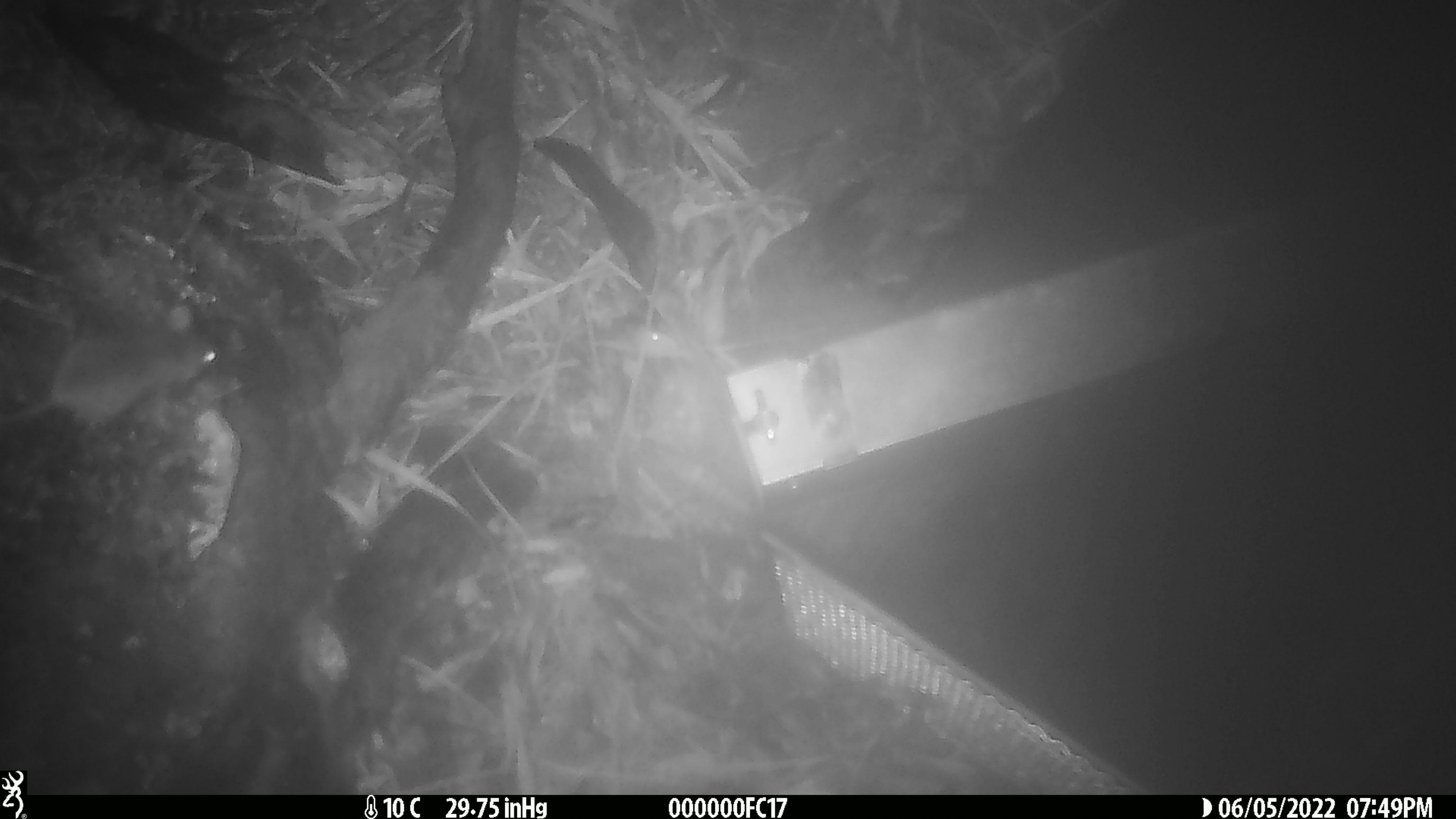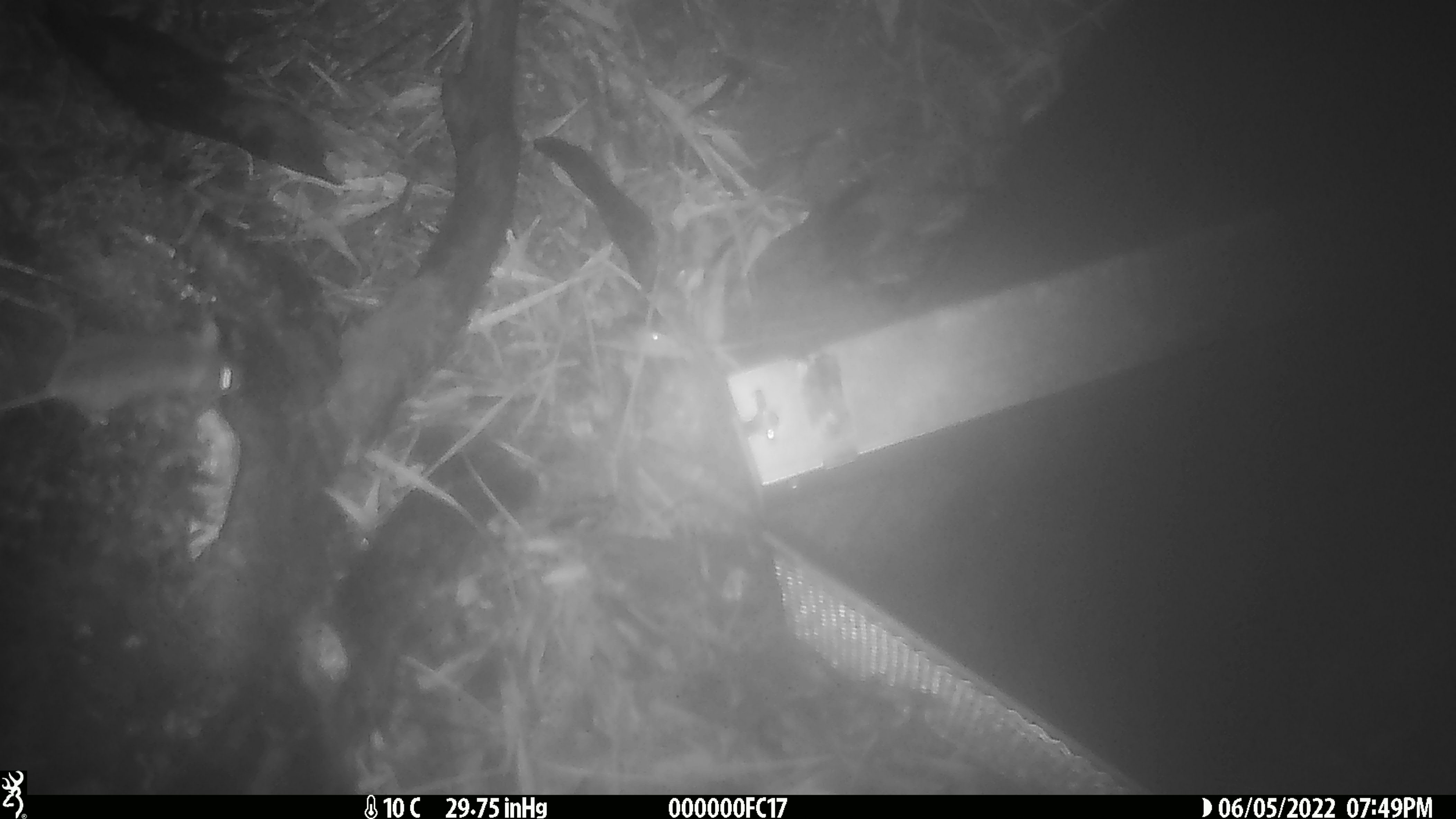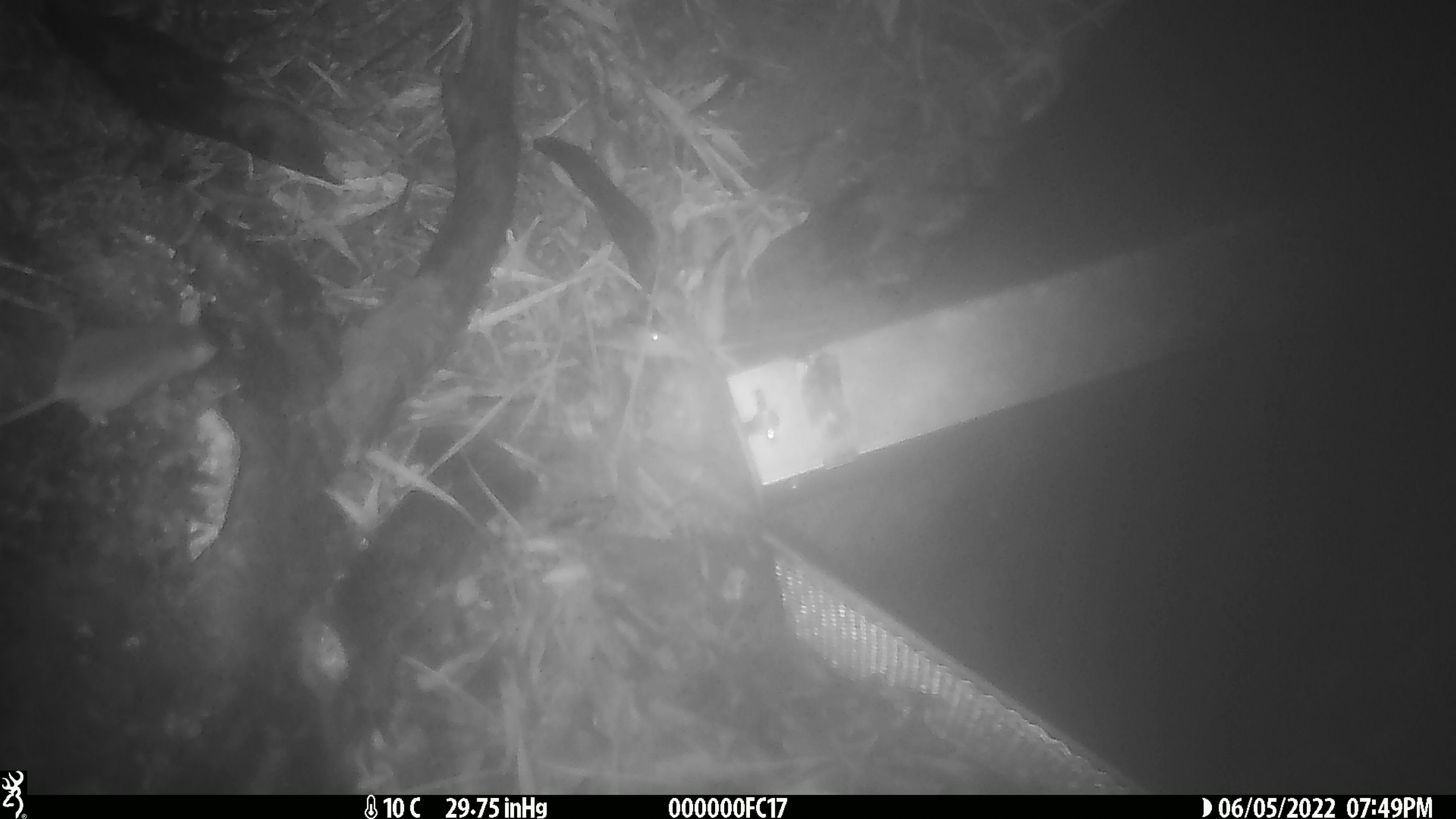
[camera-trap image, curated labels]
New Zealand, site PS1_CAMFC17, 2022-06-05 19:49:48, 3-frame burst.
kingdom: Animalia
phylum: Chordata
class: Mammalia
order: Rodentia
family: Muridae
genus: Mus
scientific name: Mus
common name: mouse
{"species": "mouse (Mus)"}